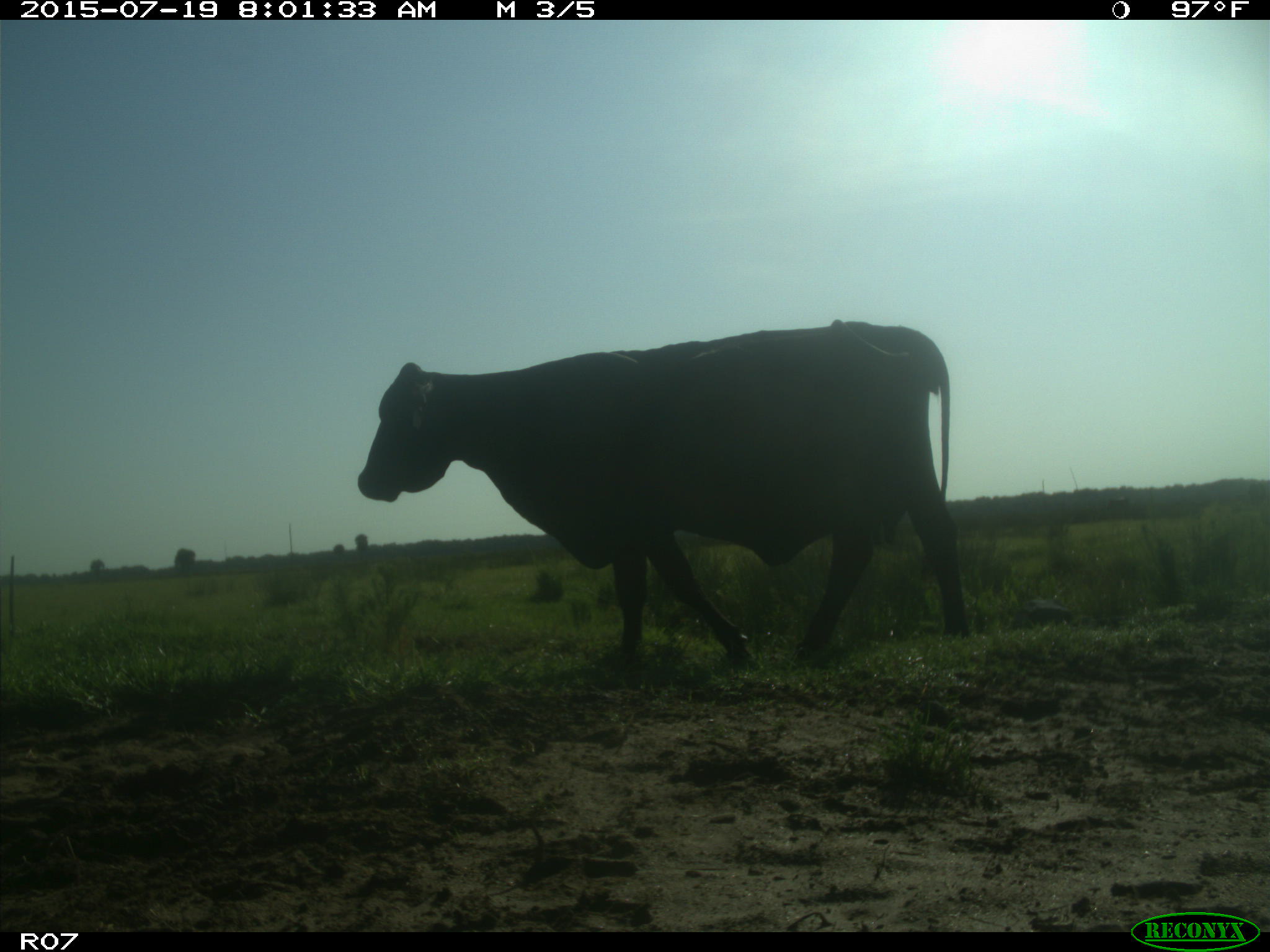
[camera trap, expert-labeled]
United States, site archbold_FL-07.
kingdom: Animalia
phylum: Chordata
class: Mammalia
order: Artiodactyla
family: Bovidae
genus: Bos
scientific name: Bos taurus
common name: domestic cow